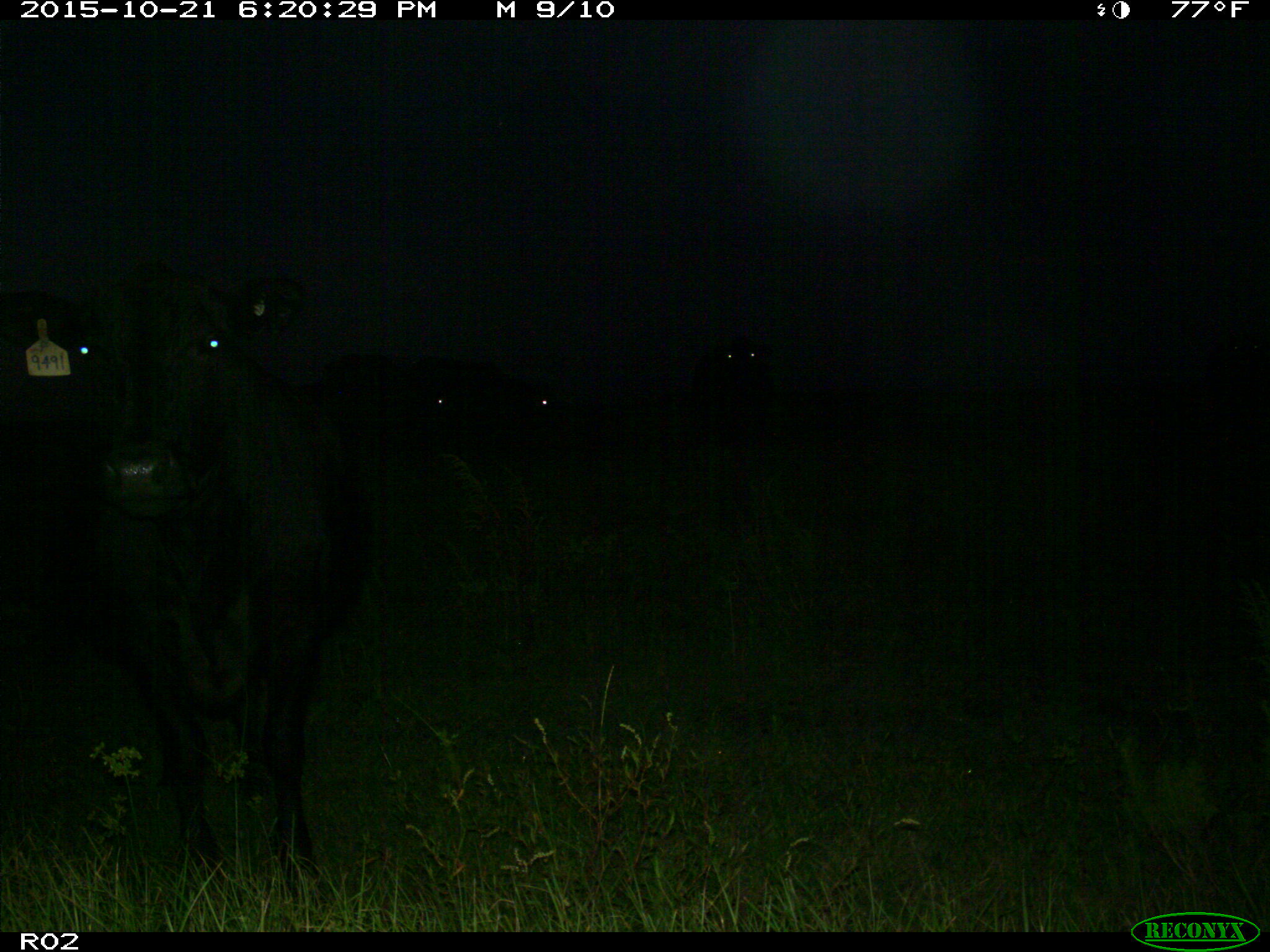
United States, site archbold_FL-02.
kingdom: Animalia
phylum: Chordata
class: Mammalia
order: Artiodactyla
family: Bovidae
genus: Bos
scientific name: Bos taurus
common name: domestic cow